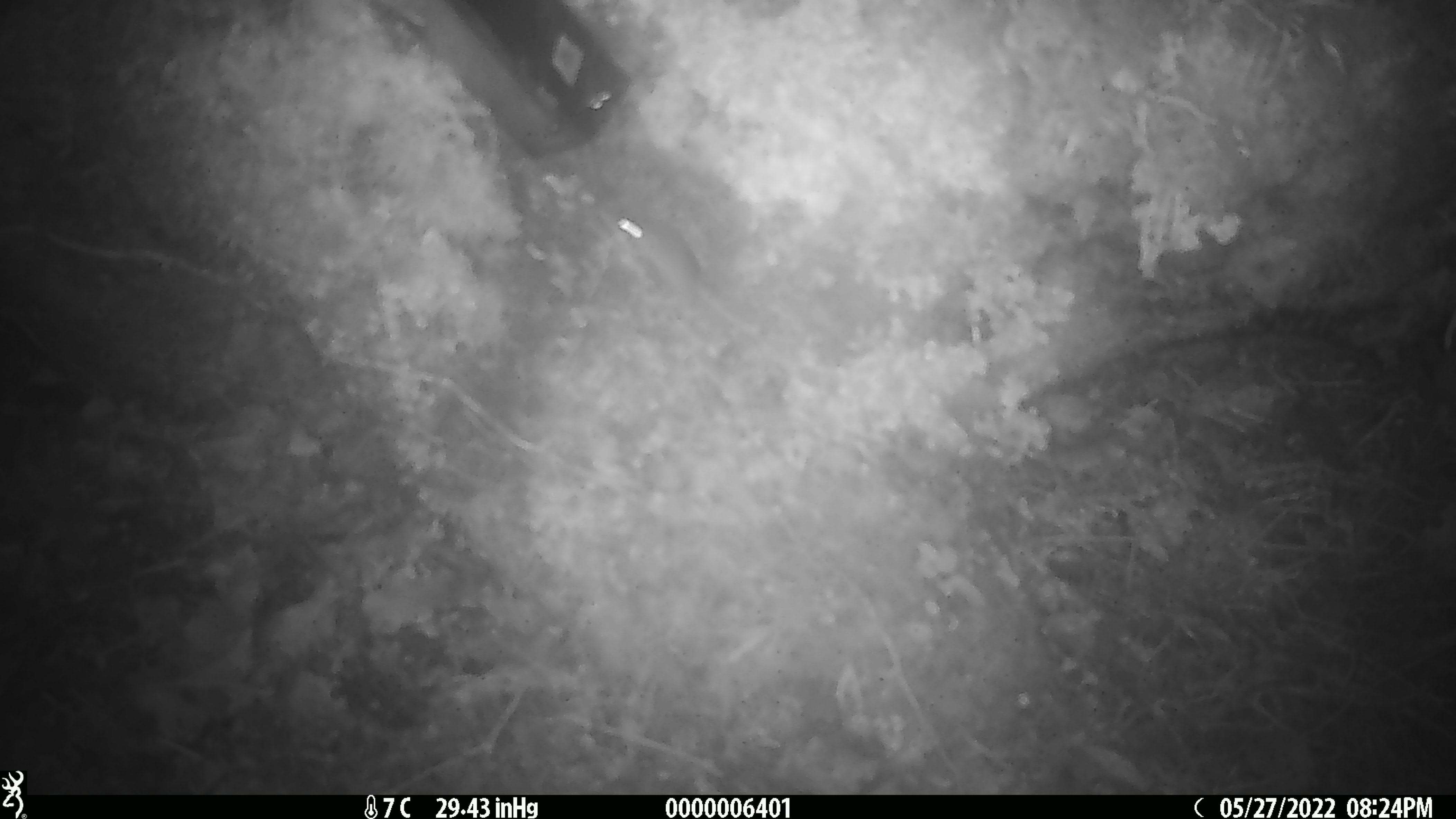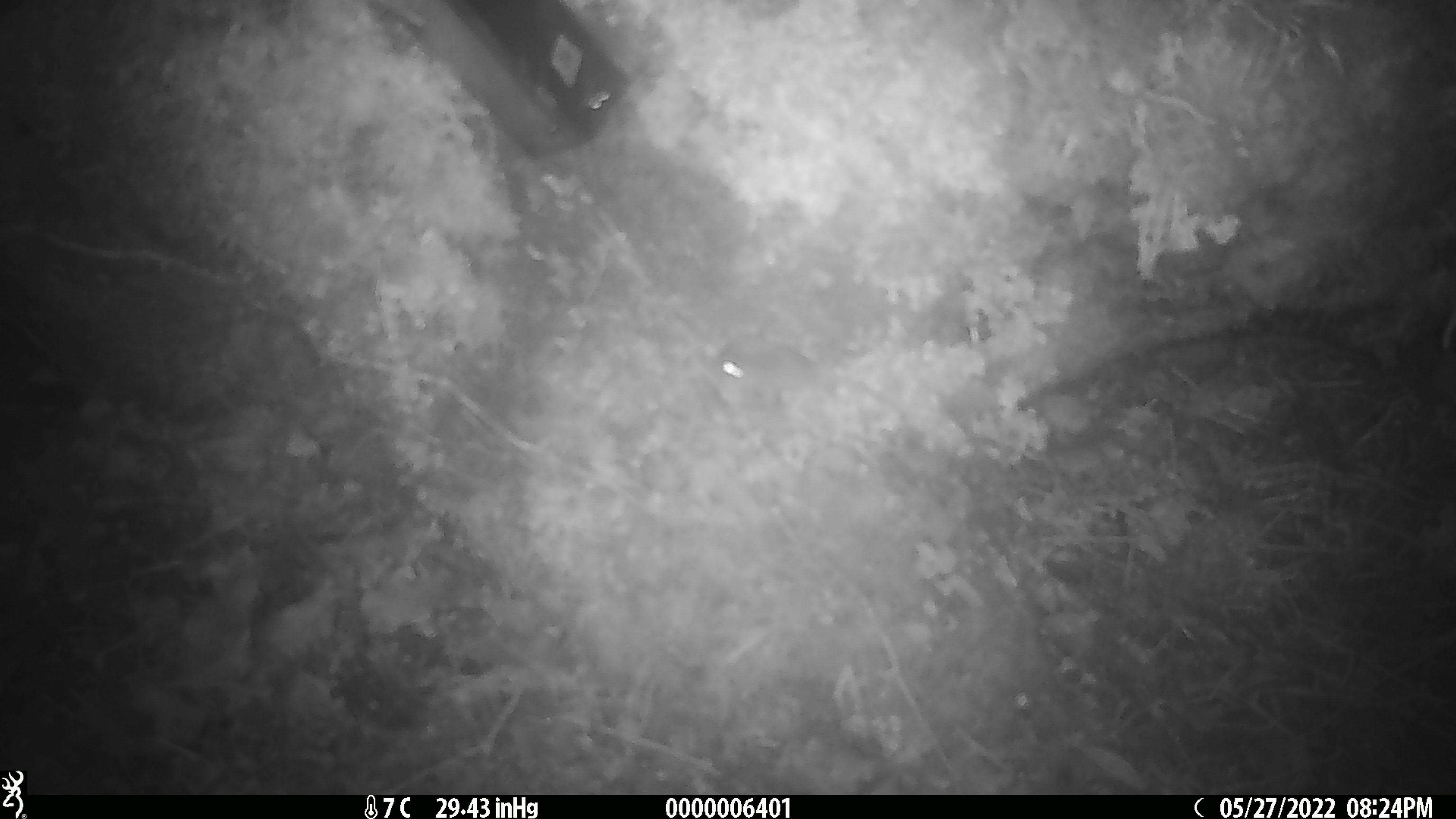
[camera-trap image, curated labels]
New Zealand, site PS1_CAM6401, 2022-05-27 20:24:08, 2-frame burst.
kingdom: Animalia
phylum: Chordata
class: Mammalia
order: Rodentia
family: Muridae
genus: Mus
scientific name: Mus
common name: mouse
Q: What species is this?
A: Mouse (Mus).